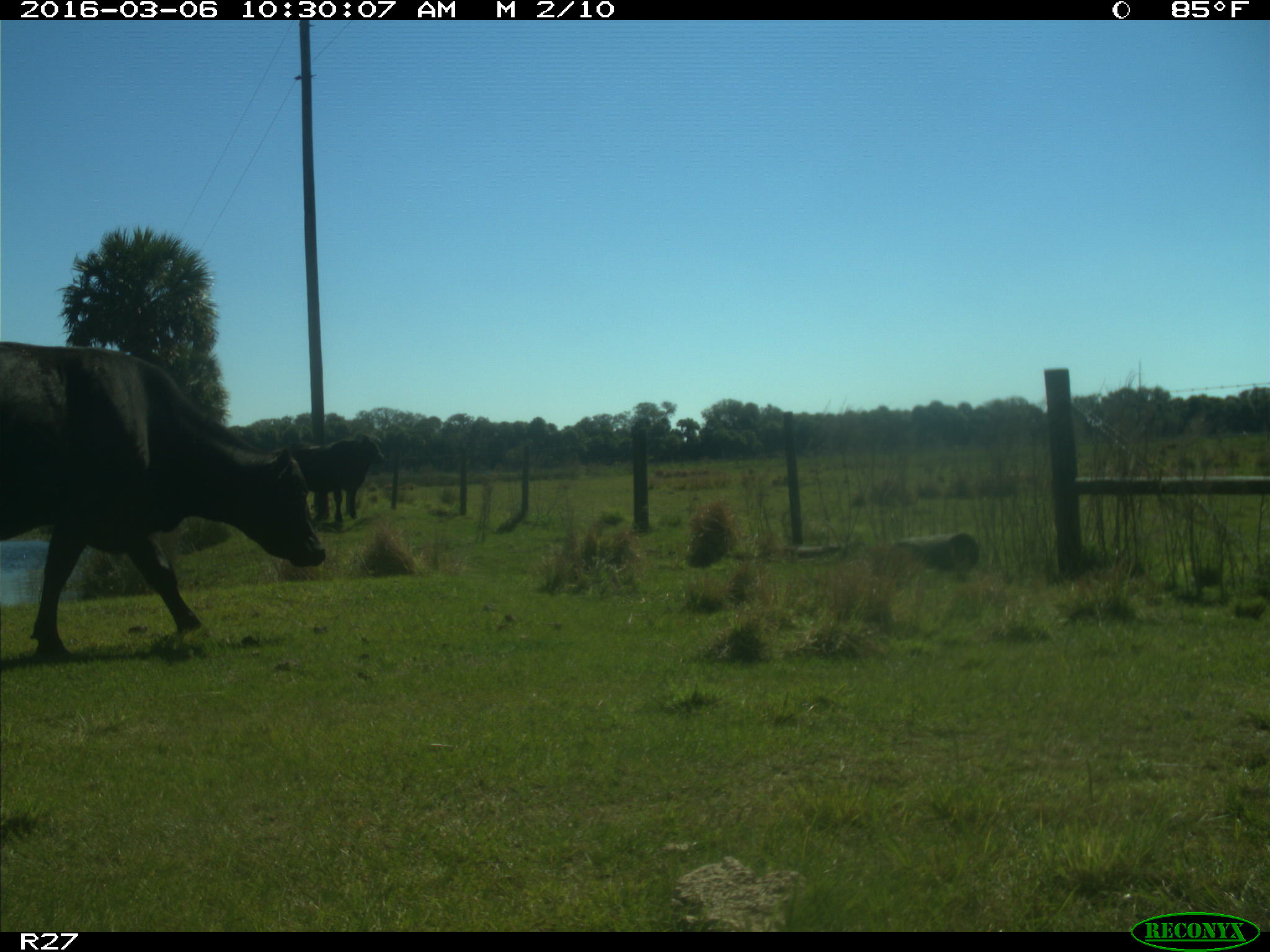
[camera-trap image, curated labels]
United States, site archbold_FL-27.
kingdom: Animalia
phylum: Chordata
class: Mammalia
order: Artiodactyla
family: Bovidae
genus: Bos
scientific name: Bos taurus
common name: domestic cow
Bos taurus (domestic cow).